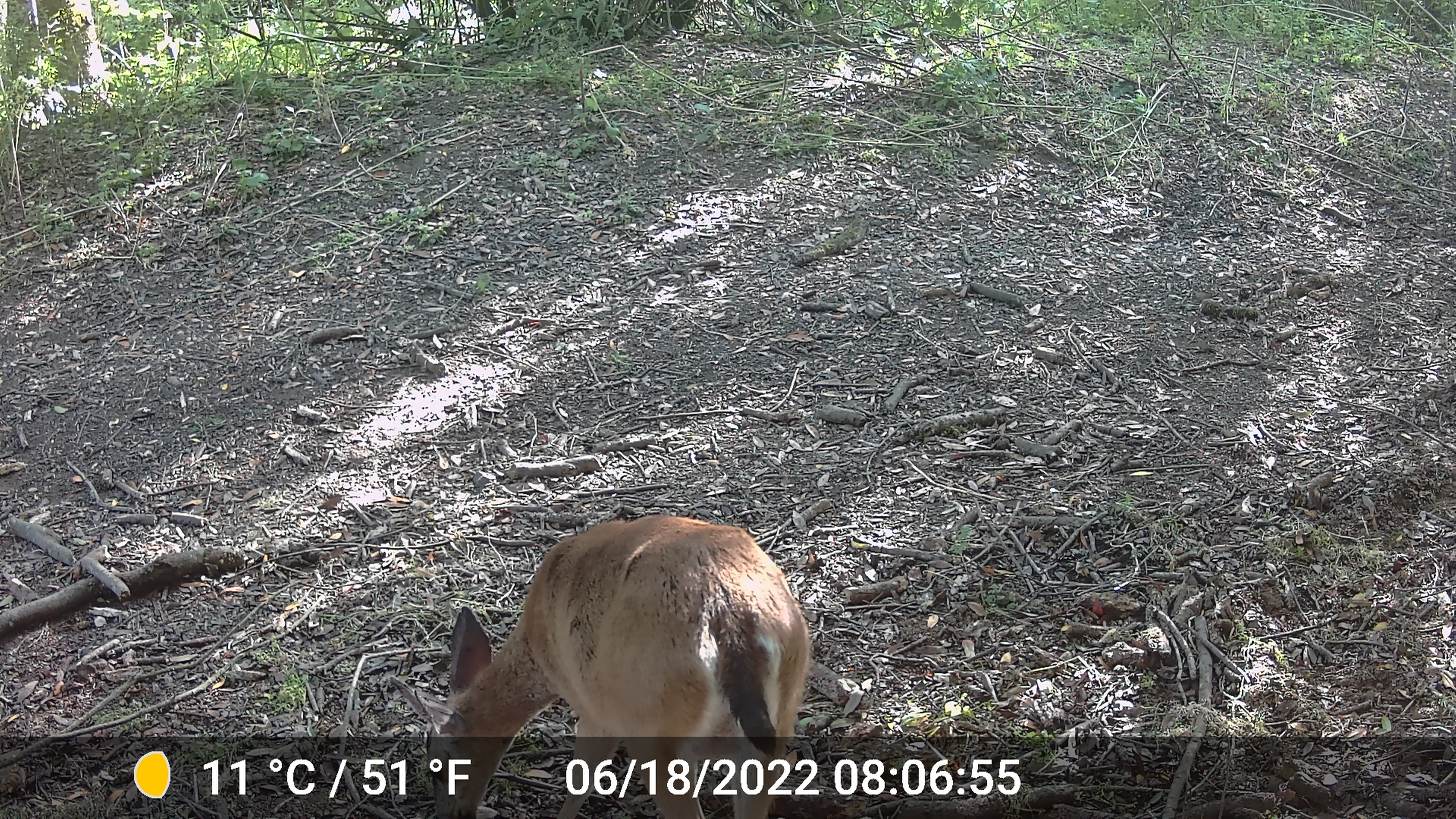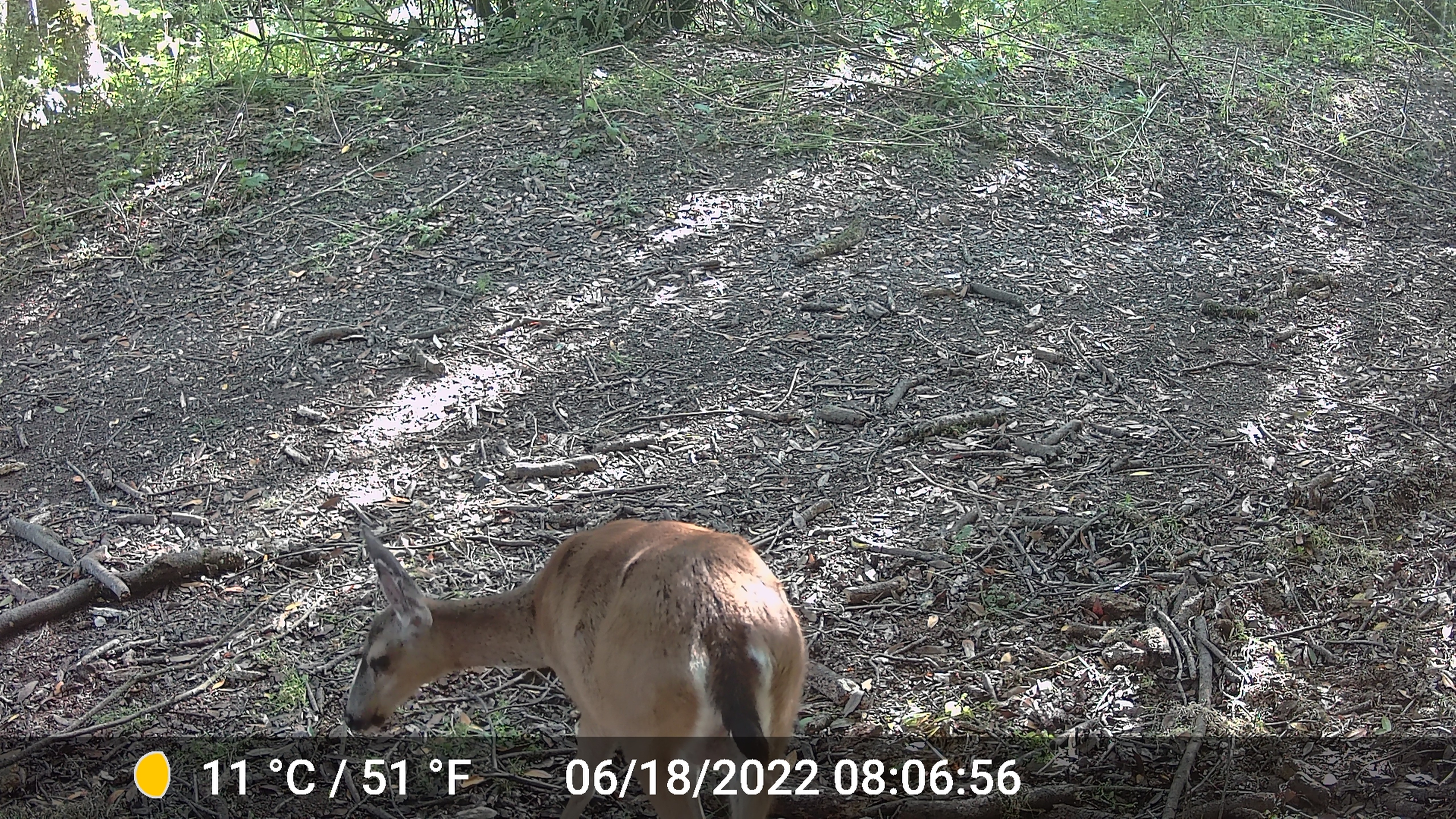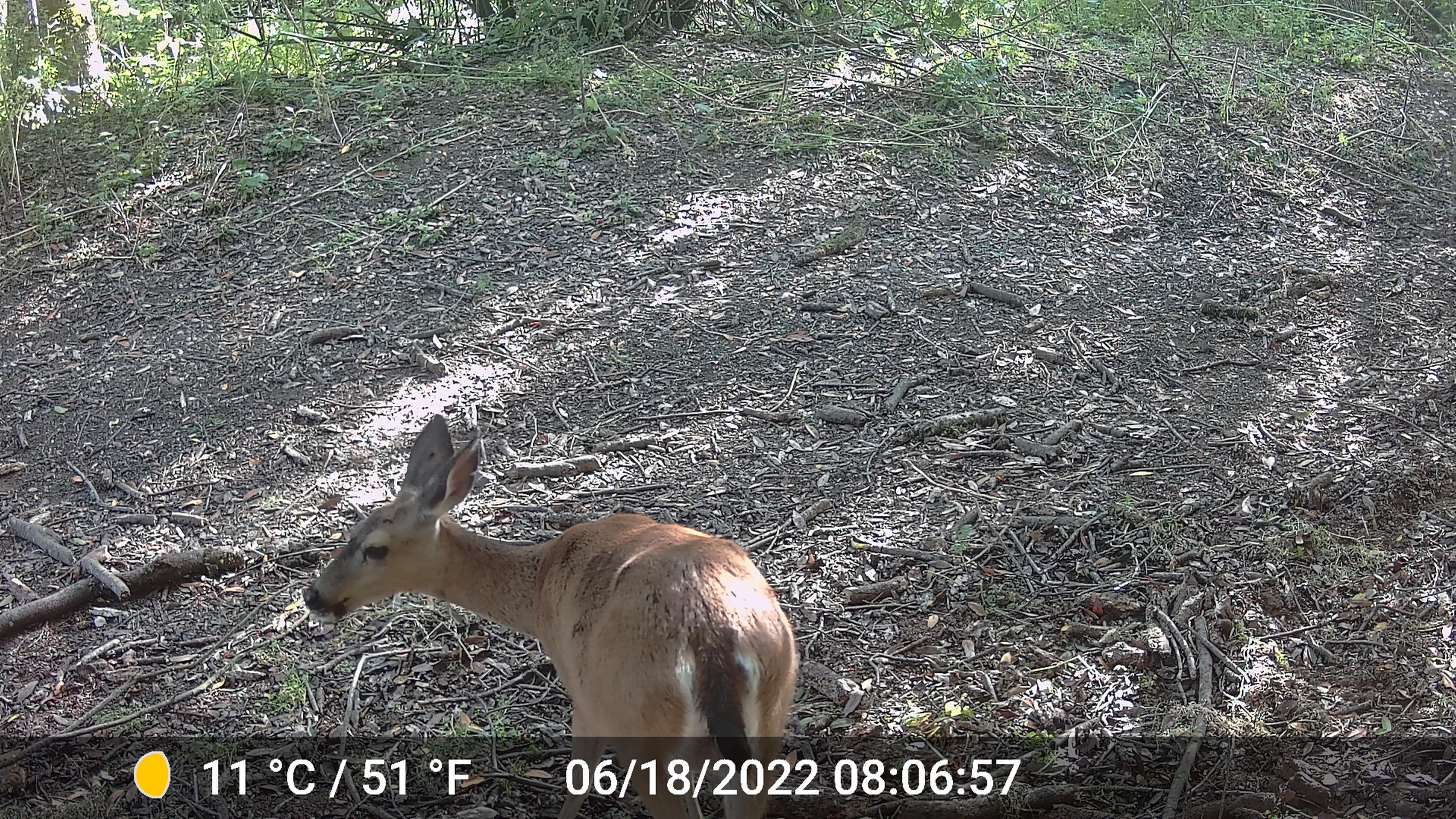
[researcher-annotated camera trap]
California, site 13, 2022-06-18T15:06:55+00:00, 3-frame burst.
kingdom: Animalia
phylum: Chordata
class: Mammalia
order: Artiodactyla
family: Cervidae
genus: Odocoileus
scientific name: Odocoileus hemionus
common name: mule deer